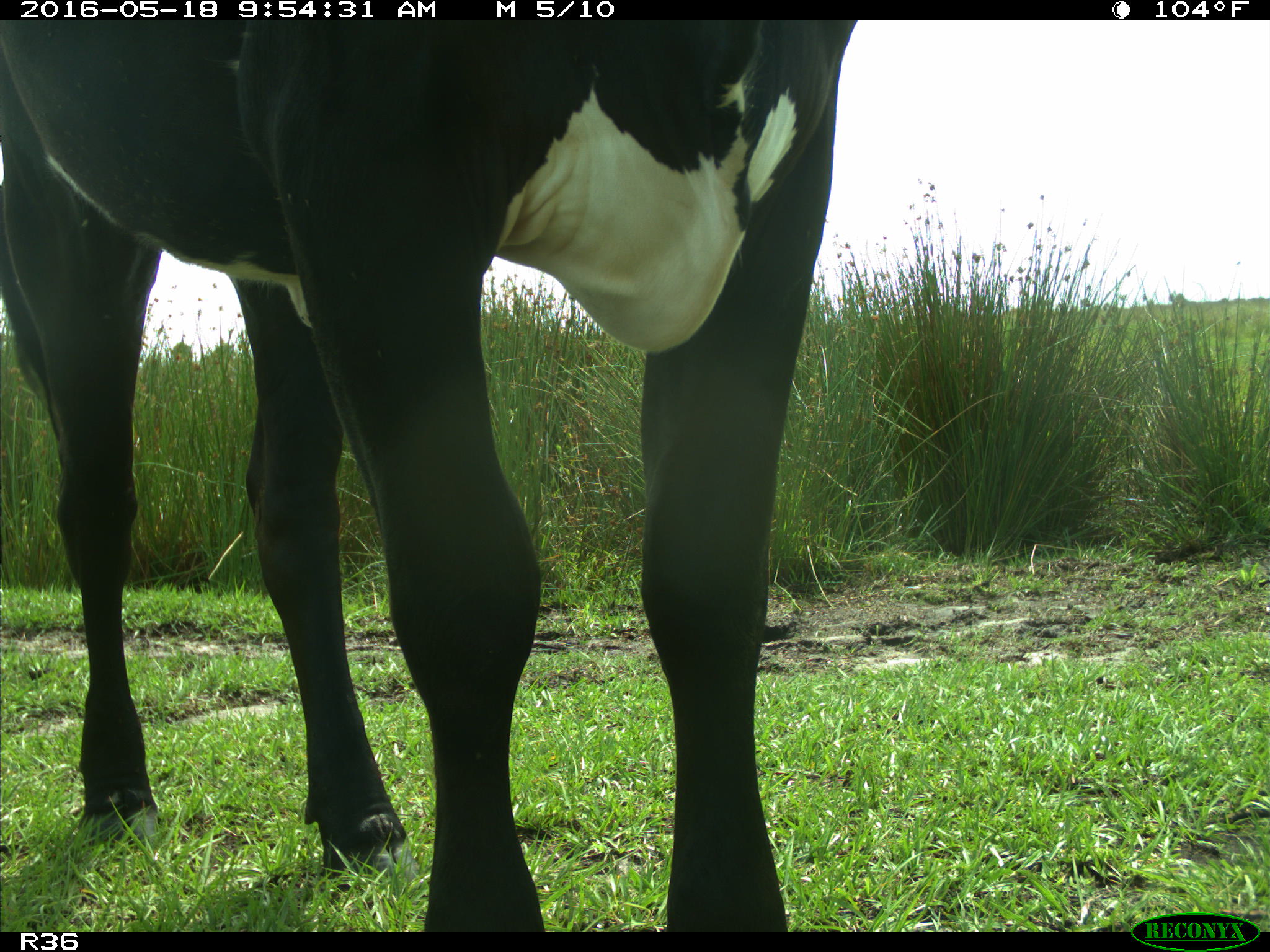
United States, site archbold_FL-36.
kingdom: Animalia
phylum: Chordata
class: Mammalia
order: Artiodactyla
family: Bovidae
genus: Bos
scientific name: Bos taurus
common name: domestic cow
Bos taurus (domestic cow).